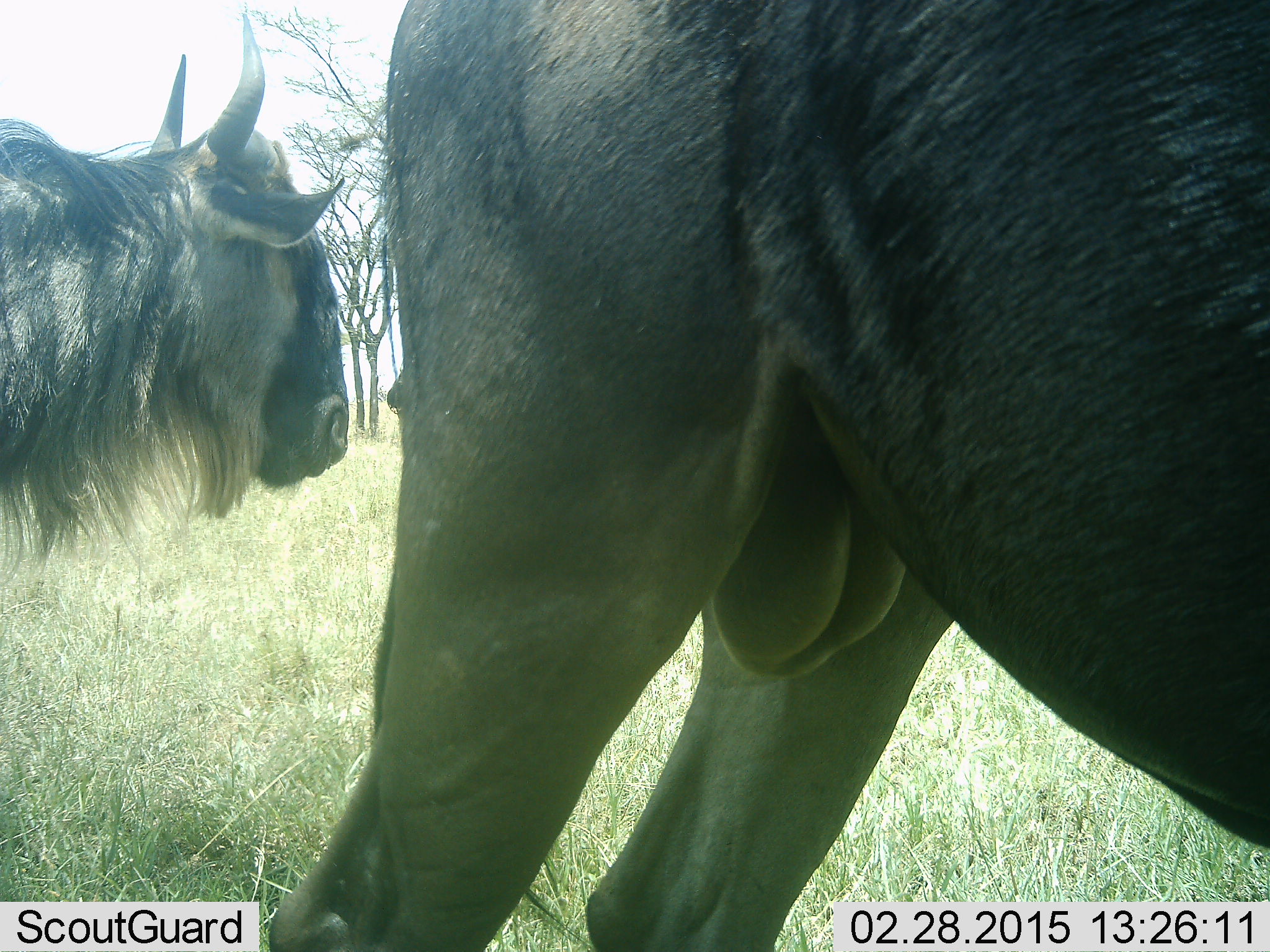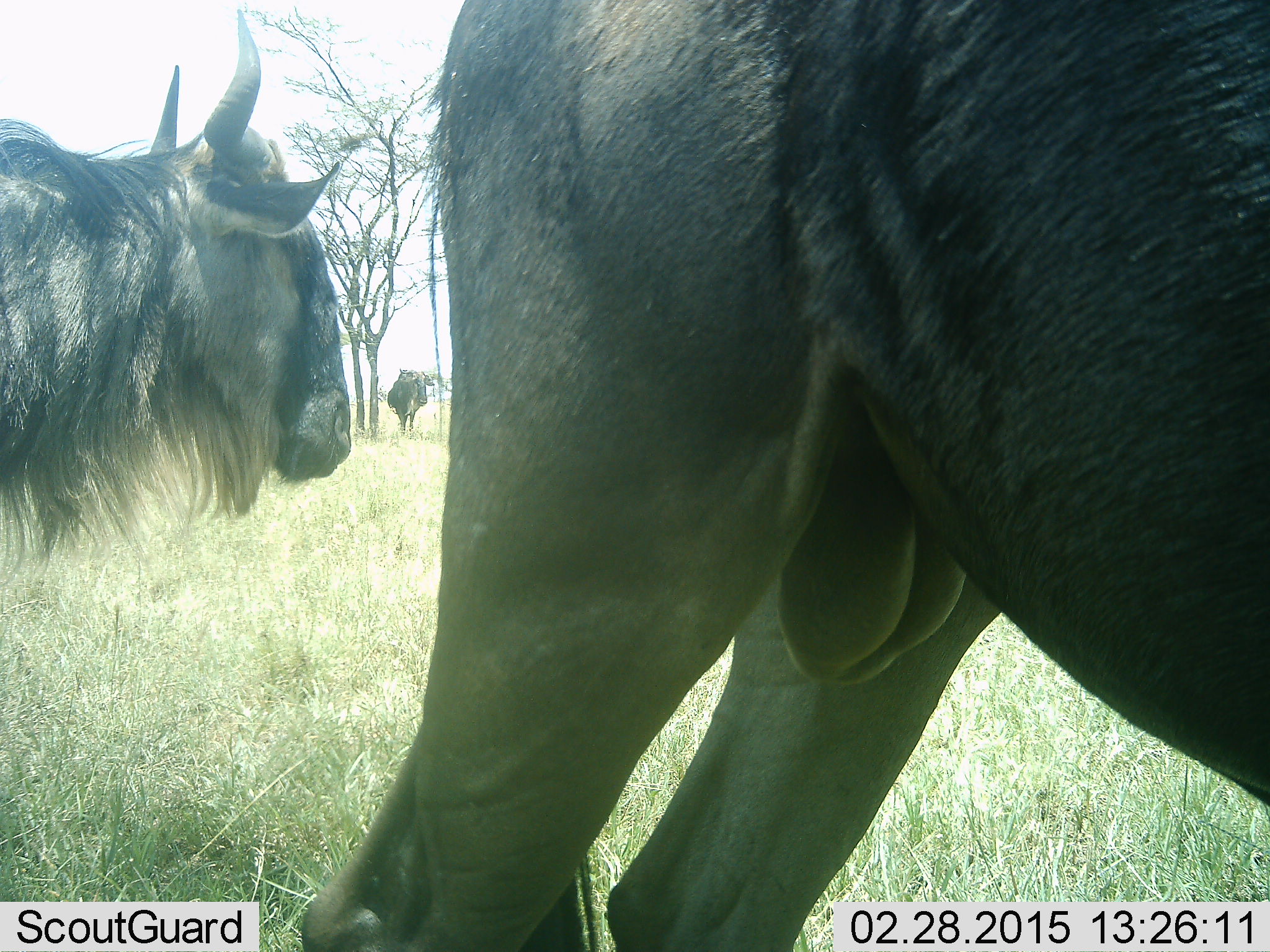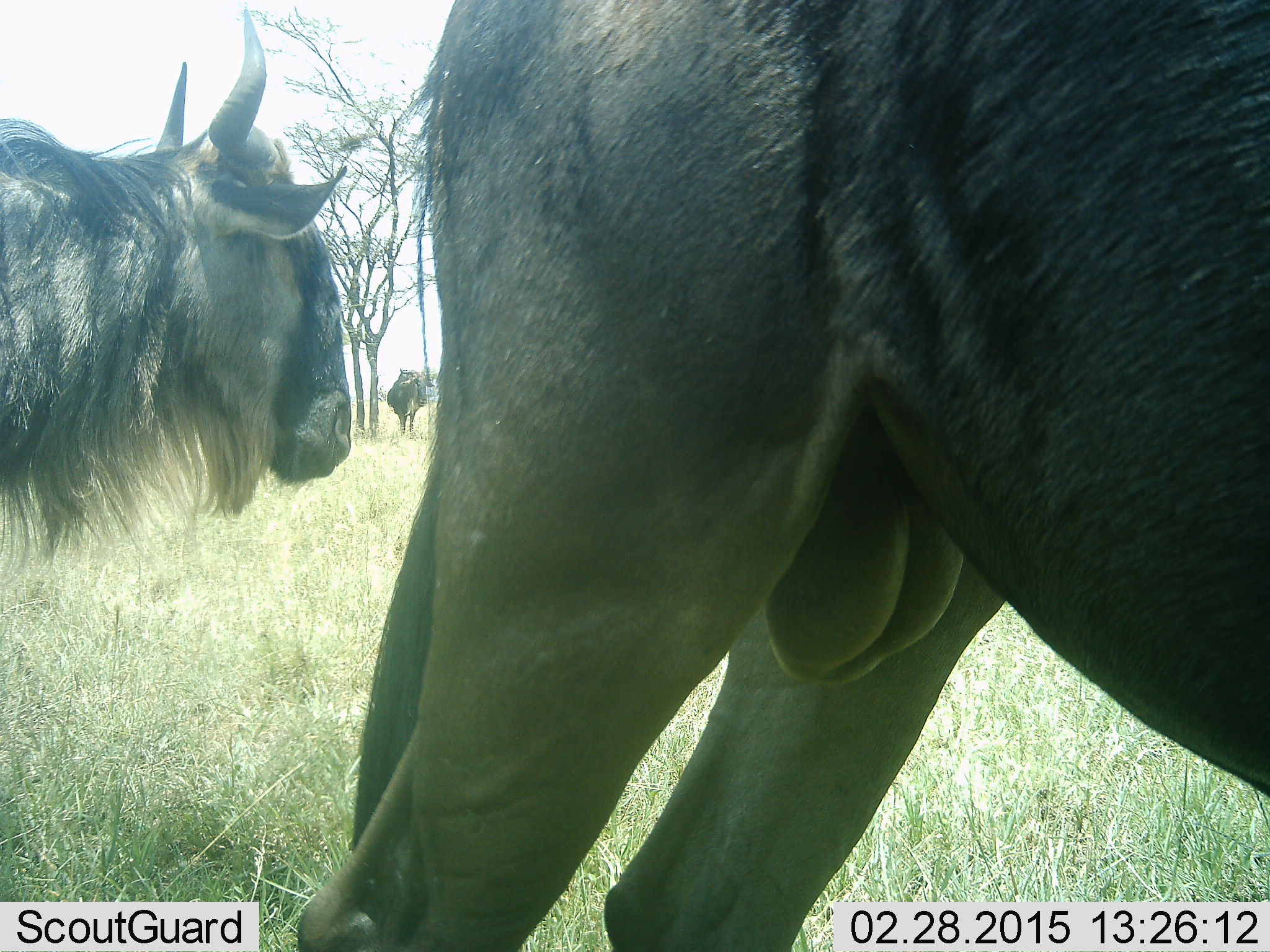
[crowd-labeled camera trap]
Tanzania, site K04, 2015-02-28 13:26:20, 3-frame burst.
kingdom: Animalia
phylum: Chordata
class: Mammalia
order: Artiodactyla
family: Bovidae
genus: Connochaetes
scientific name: Connochaetes taurinus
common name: blue wildebeest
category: wildebeest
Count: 3.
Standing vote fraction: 100%.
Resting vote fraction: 0%.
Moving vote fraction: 0%.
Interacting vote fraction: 0%.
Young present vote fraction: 0%.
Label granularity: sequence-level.